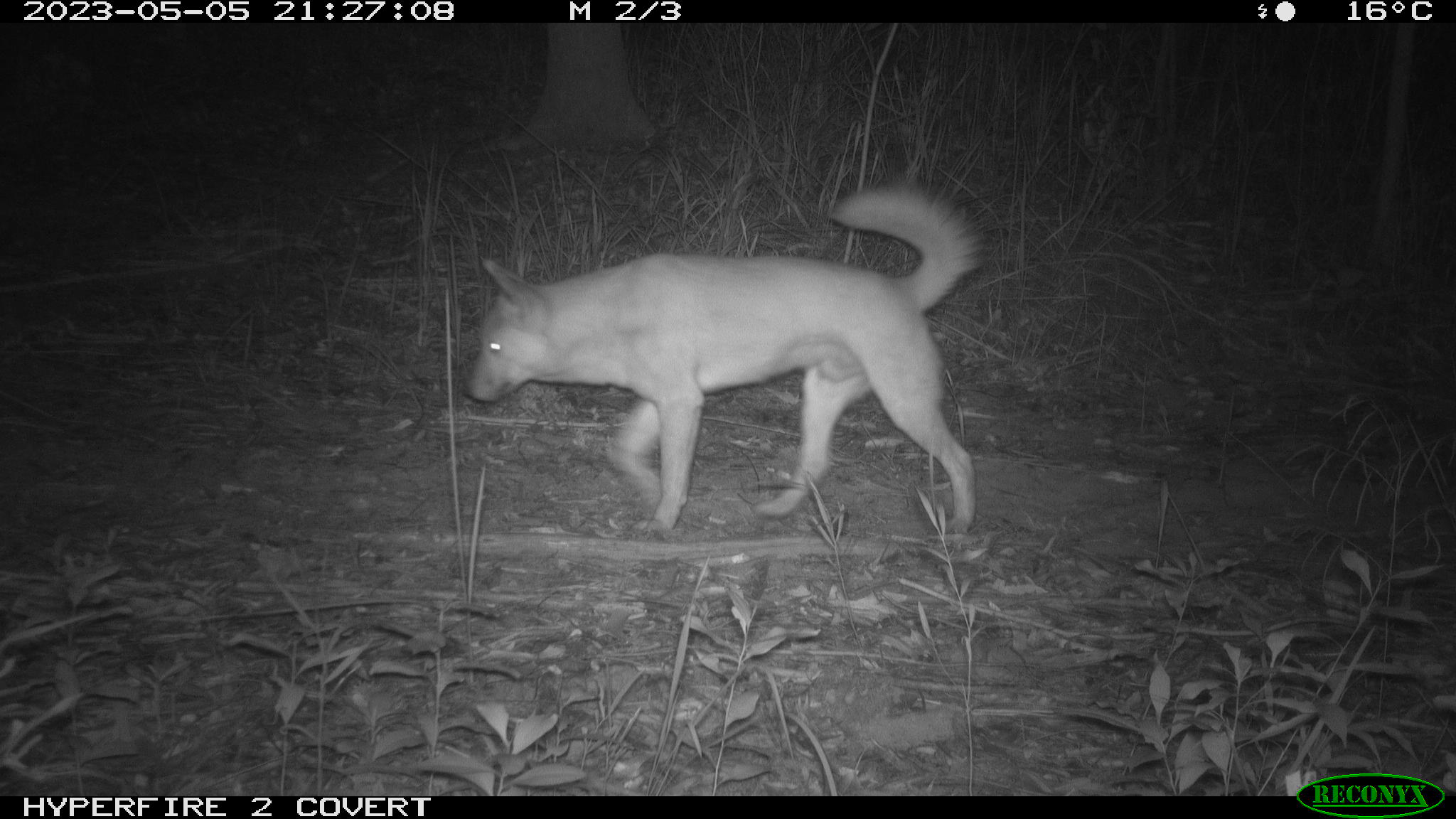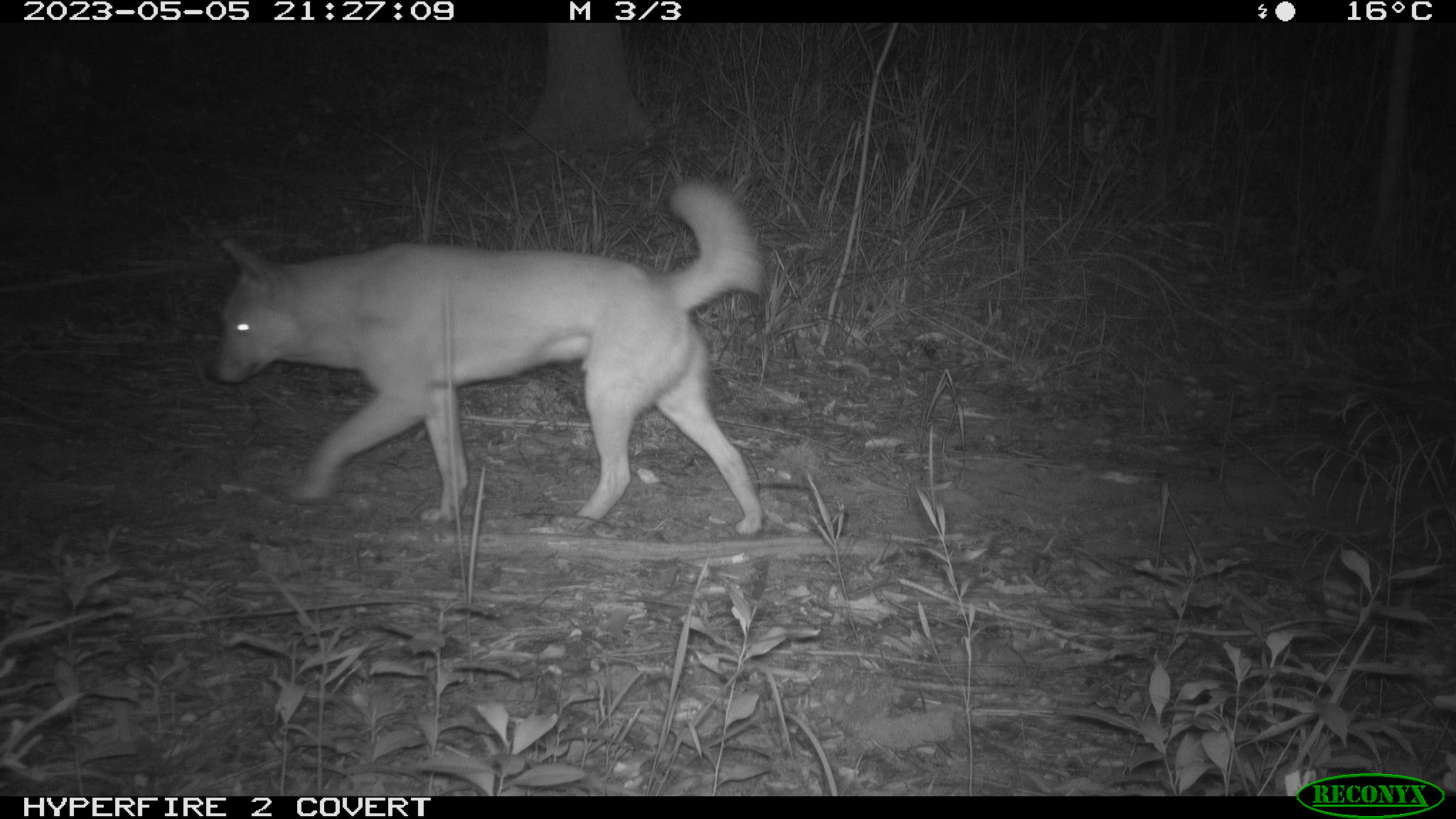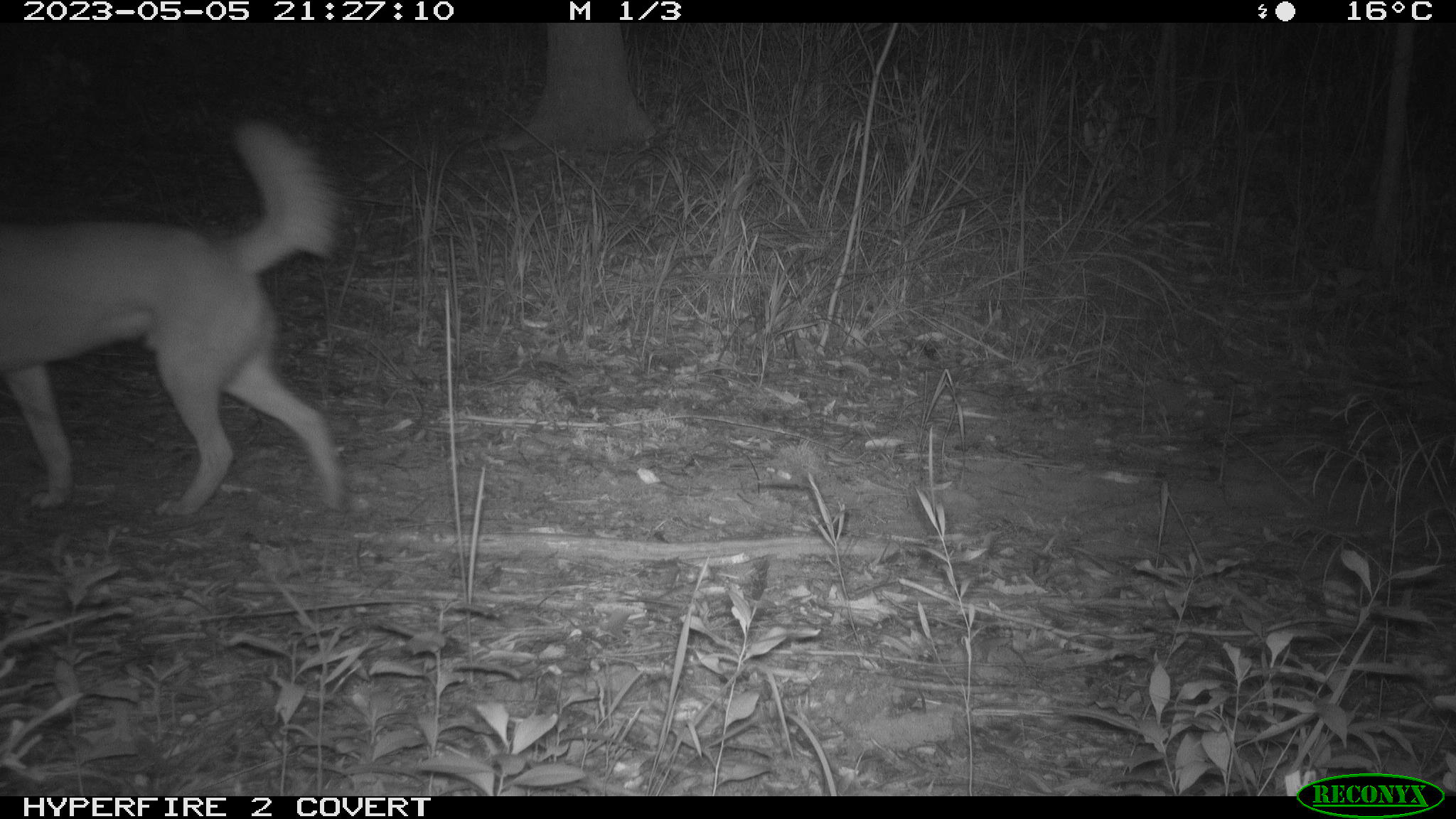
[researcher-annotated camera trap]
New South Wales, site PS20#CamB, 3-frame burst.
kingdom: Animalia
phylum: Chordata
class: Mammalia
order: Carnivora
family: Canidae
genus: Canis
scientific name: Canis familiaris dingo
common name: dingo